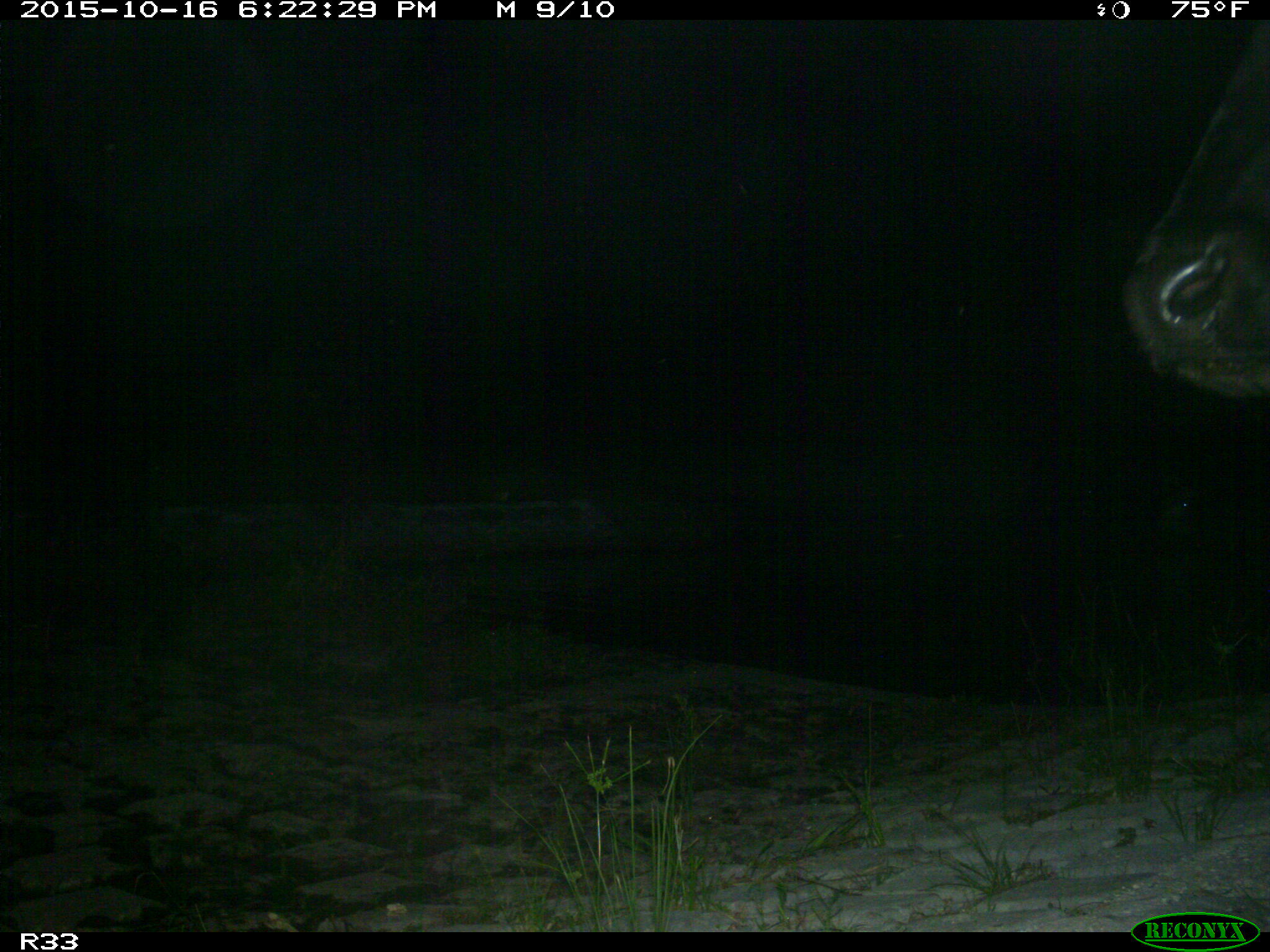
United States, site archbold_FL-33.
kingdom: Animalia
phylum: Chordata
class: Mammalia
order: Artiodactyla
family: Bovidae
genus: Bos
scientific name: Bos taurus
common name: domestic cow